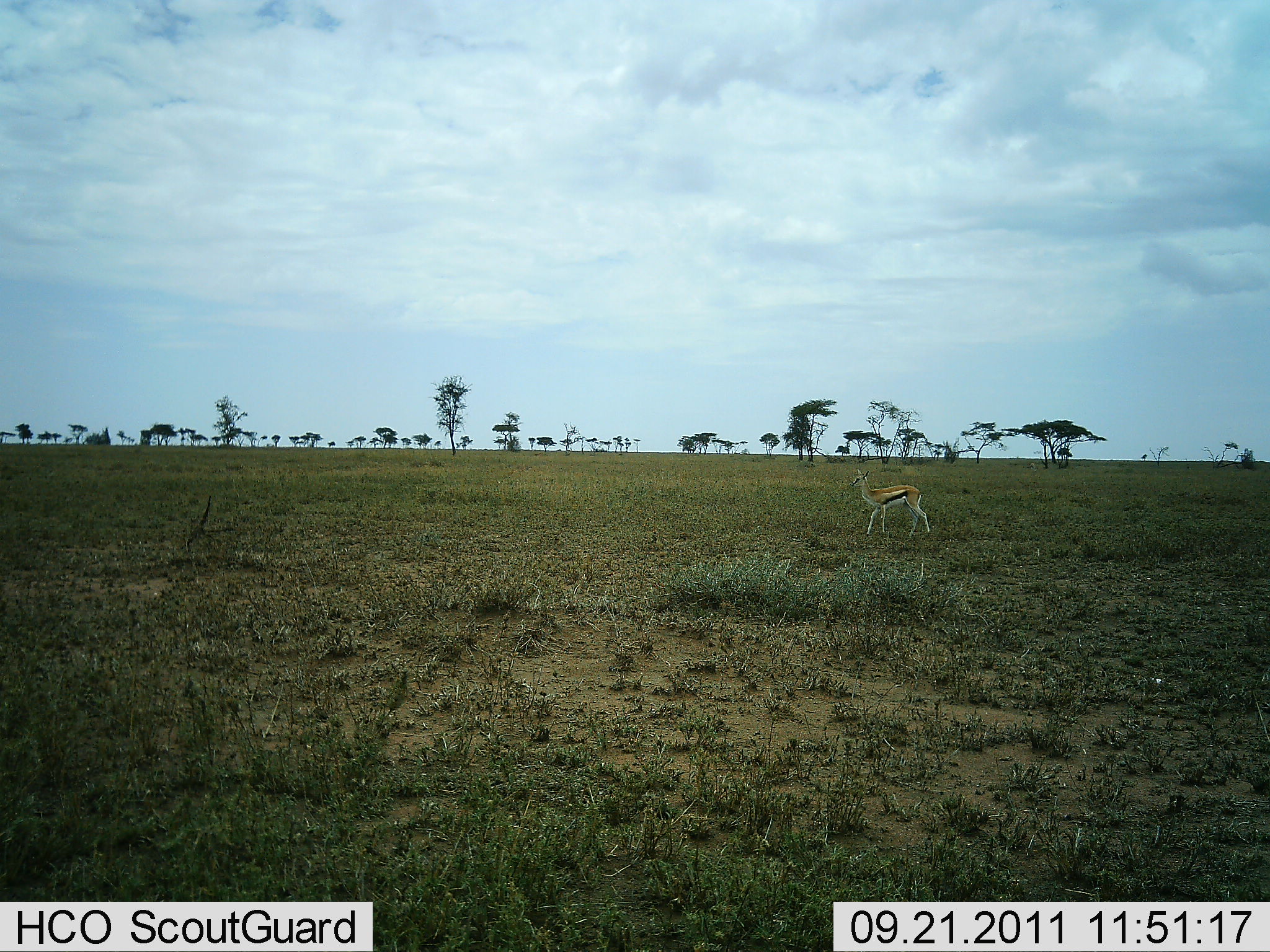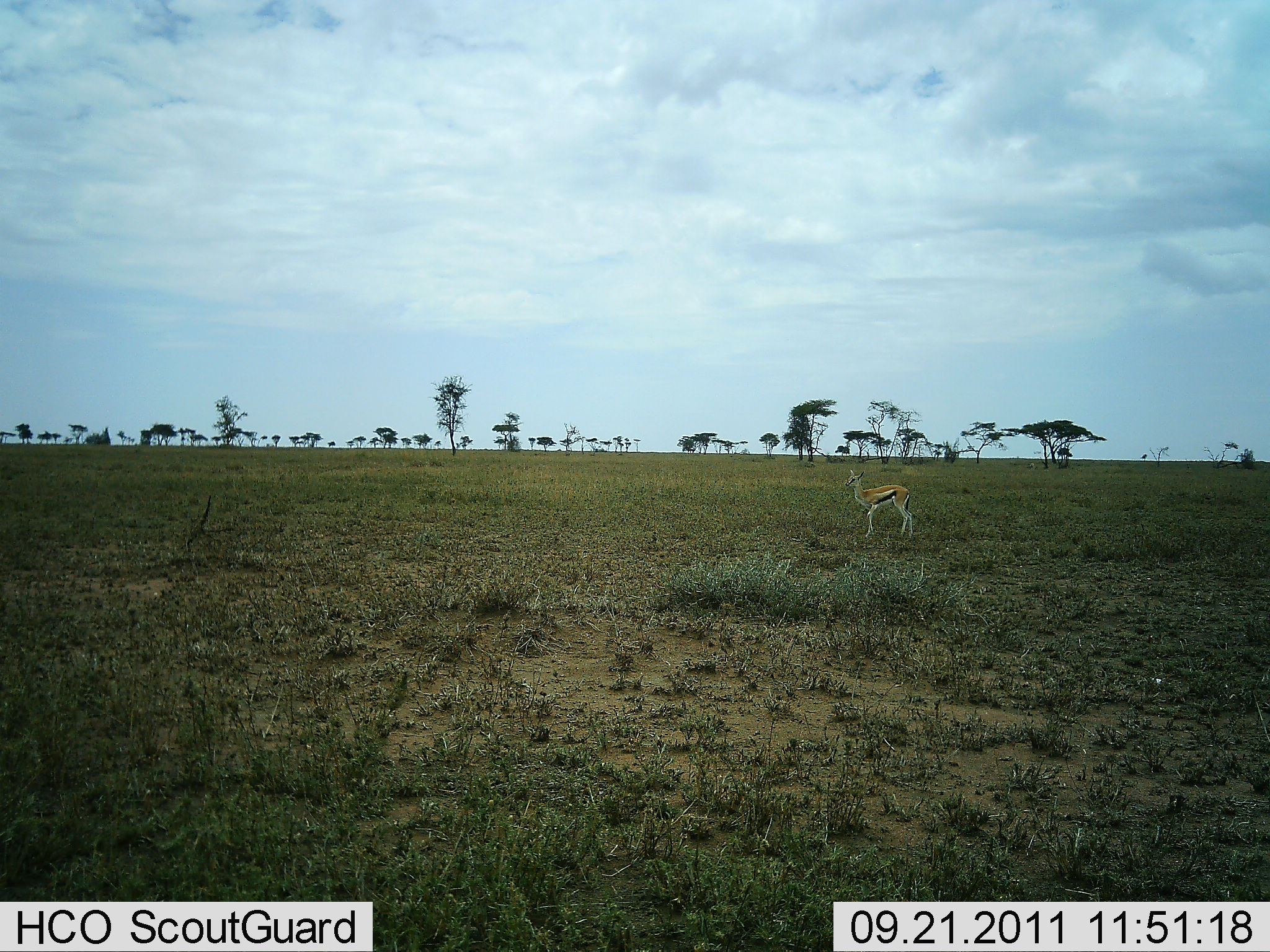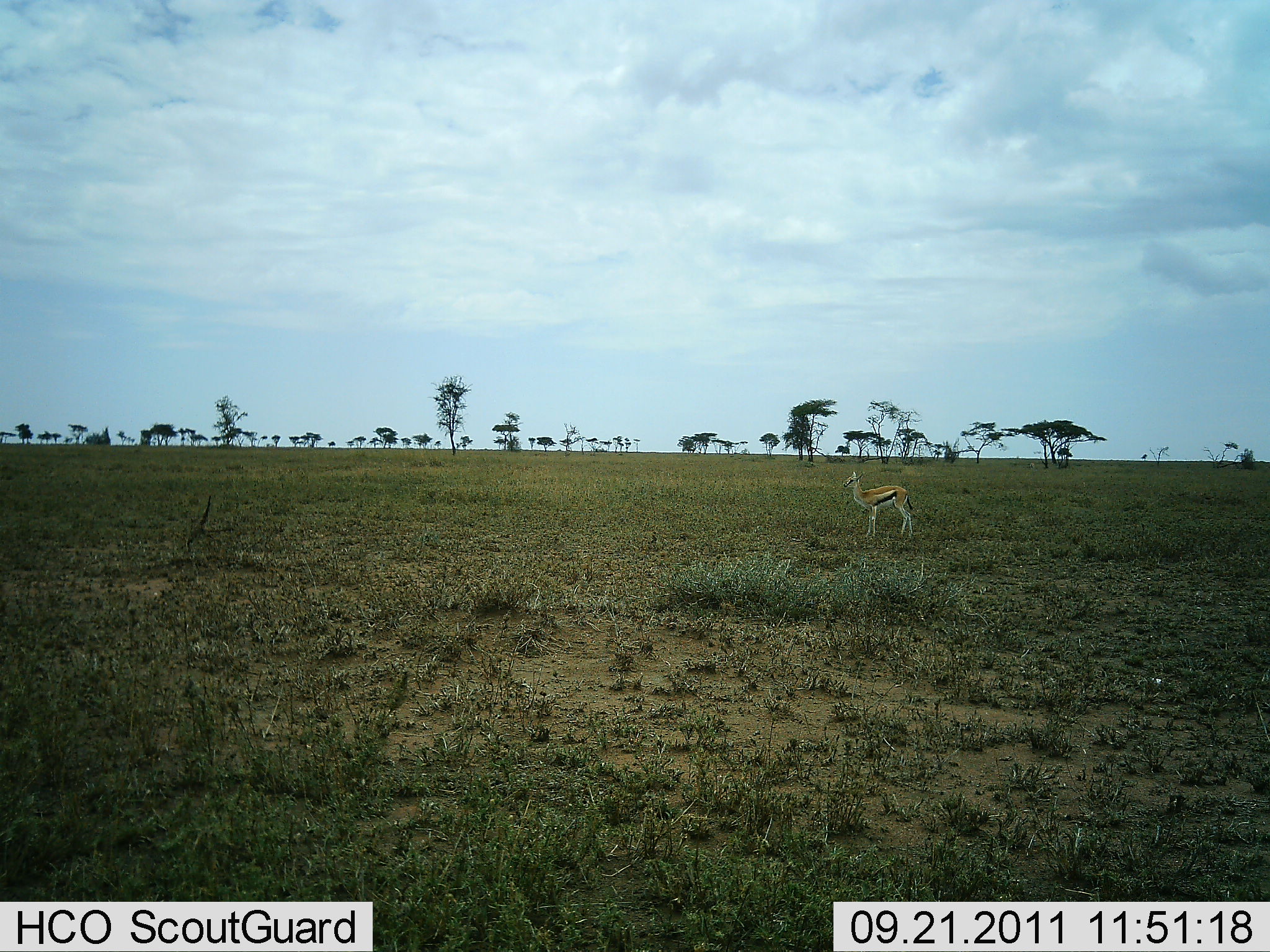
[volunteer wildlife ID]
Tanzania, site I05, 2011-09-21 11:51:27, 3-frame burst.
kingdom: Animalia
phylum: Chordata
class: Mammalia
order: Artiodactyla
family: Bovidae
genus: Eudorcas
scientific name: Eudorcas thomsonii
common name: thomson's gazelle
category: gazellethomsons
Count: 1.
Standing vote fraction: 80%.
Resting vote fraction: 0%.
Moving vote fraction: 20%.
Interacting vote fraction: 0%.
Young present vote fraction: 7%.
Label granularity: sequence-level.